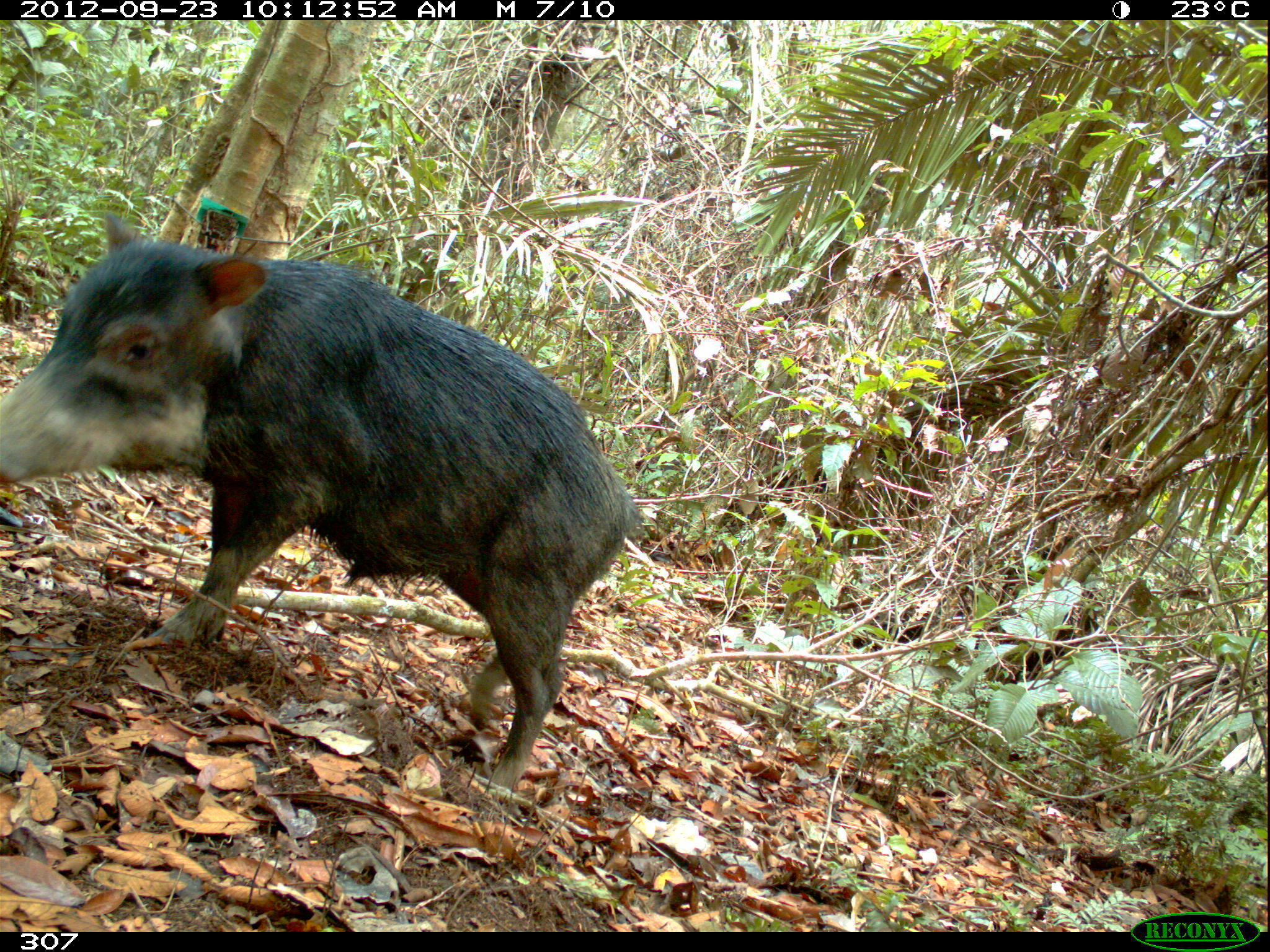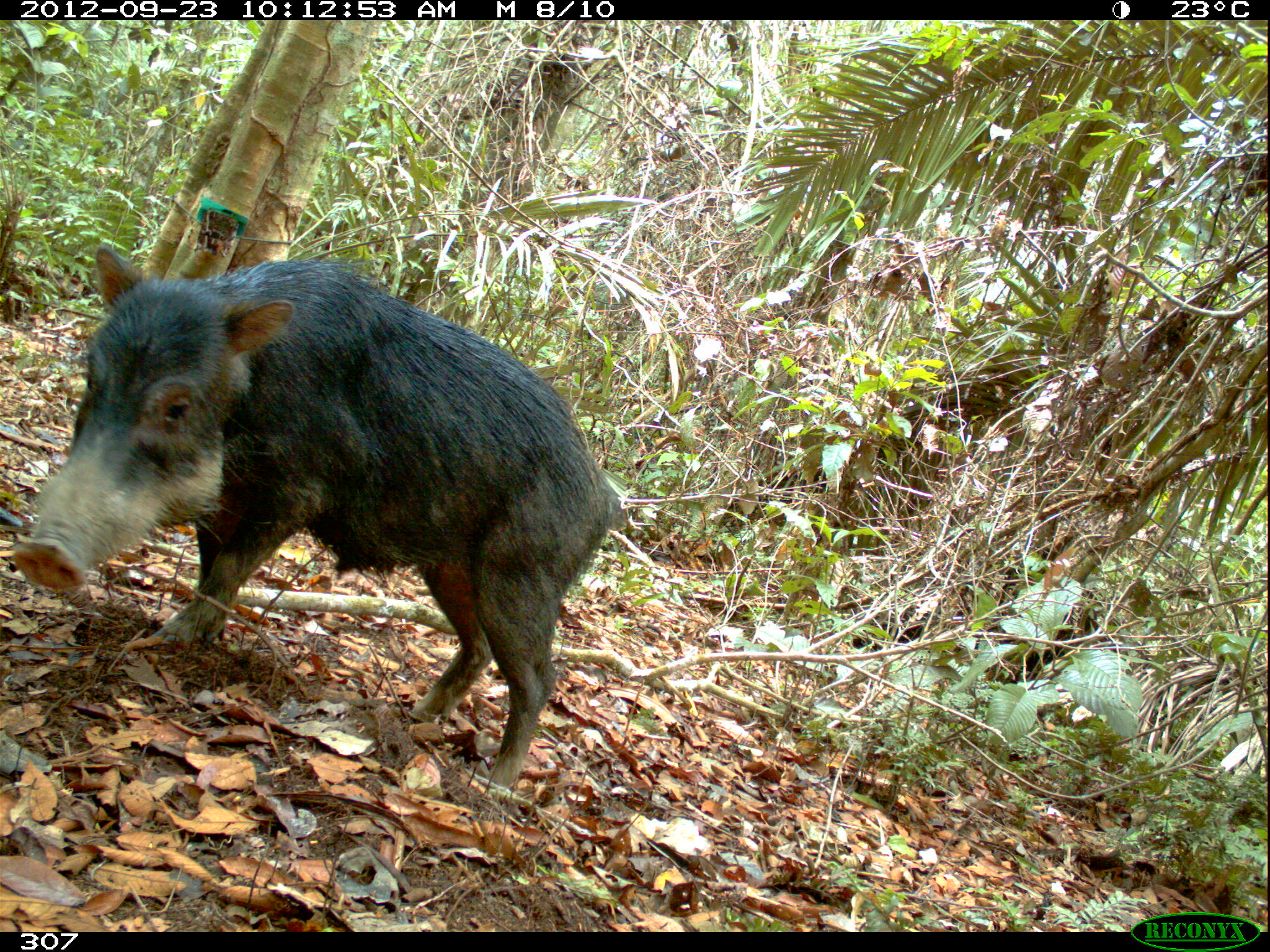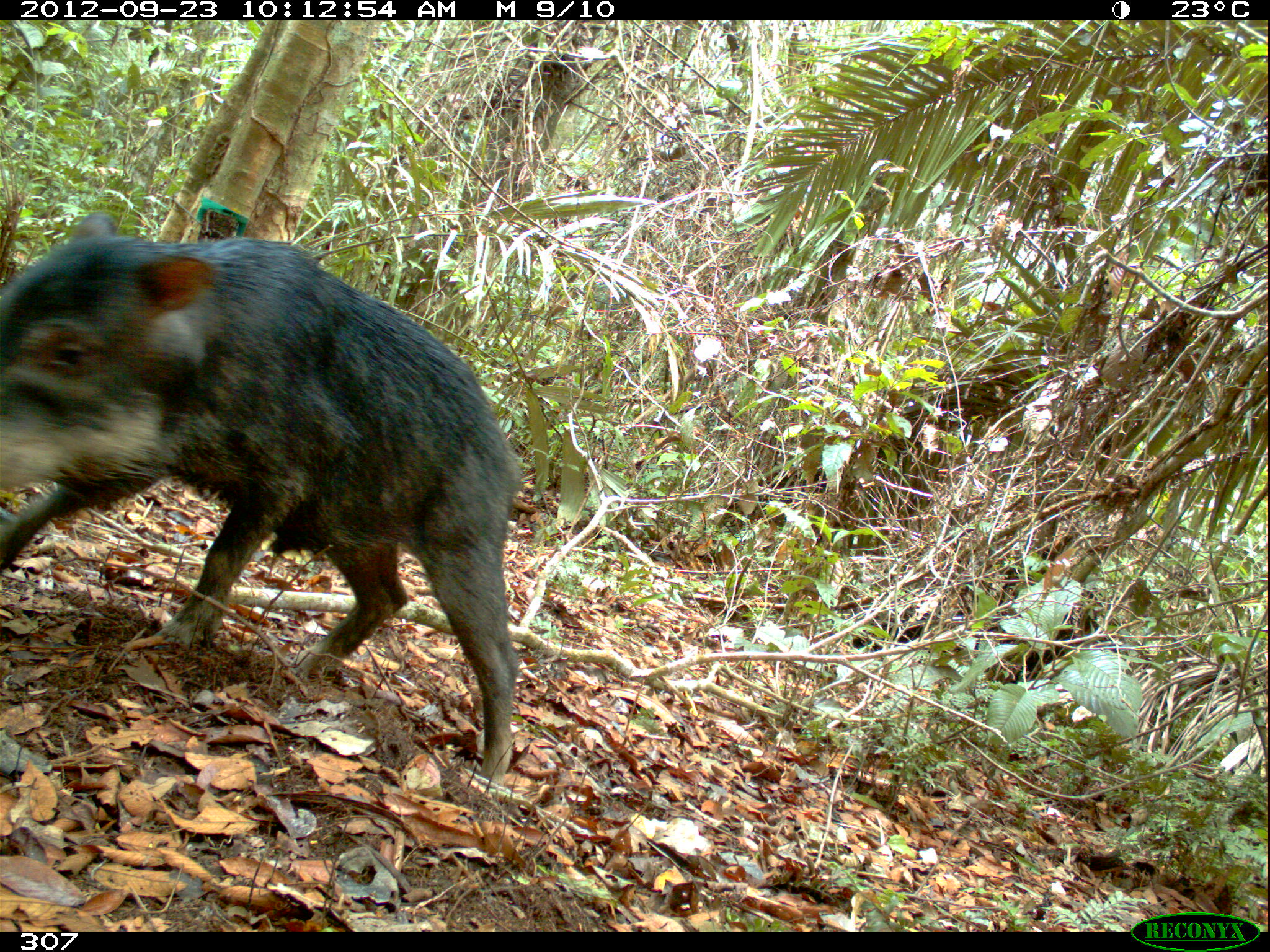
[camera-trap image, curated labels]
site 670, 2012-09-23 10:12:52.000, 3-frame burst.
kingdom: Animalia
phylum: Chordata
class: Mammalia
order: Artiodactyla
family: Tayassuidae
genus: Tayassu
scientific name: Tayassu pecari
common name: white-lipped peccary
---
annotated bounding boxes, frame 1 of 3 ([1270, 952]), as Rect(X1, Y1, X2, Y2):
tayassu pecari: Rect(0, 206, 647, 792)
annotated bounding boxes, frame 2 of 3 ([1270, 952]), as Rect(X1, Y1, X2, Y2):
tayassu pecari: Rect(7, 240, 631, 792)